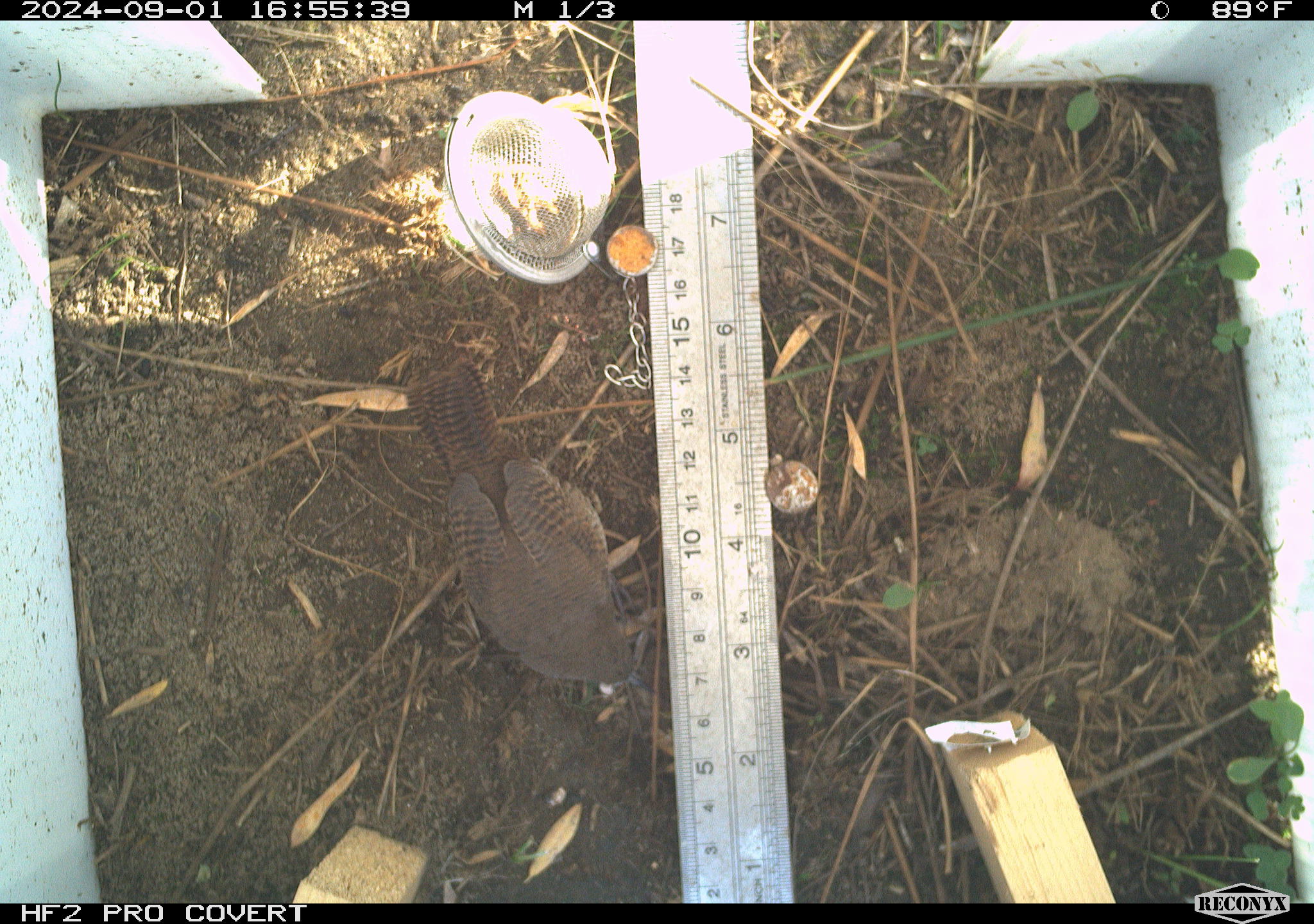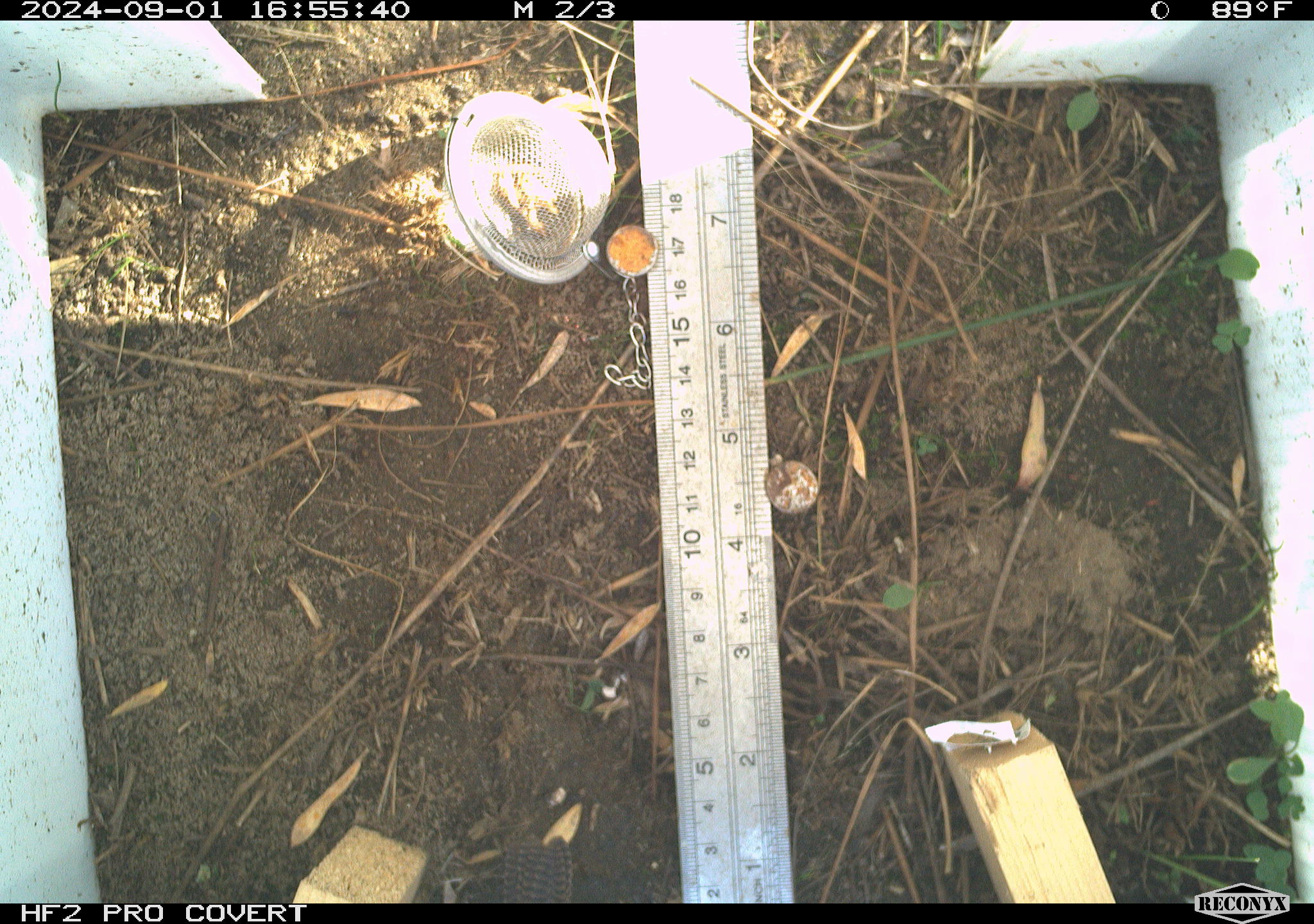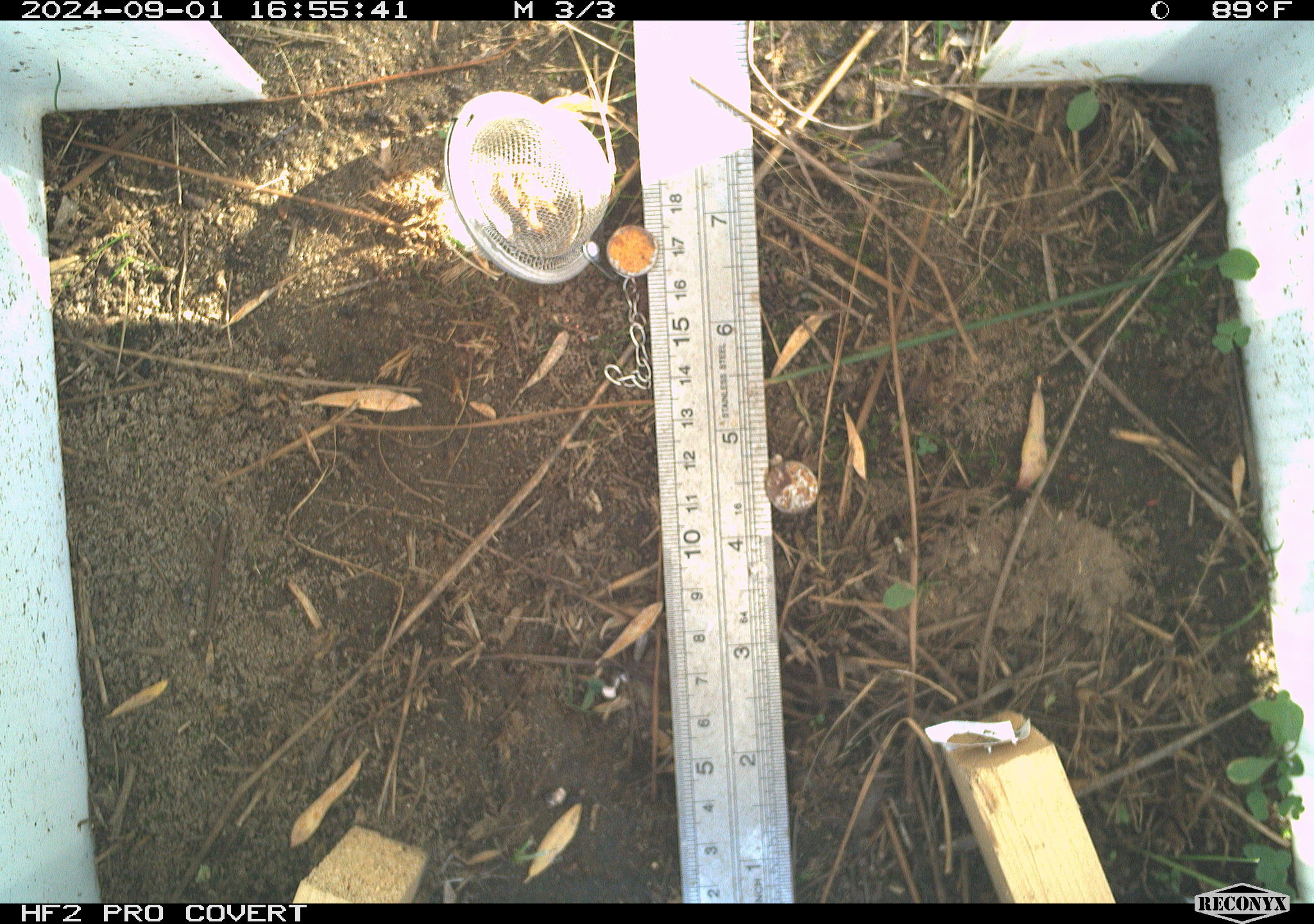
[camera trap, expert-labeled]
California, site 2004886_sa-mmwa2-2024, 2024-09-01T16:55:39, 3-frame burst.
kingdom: Animalia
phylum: Chordata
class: Aves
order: Passeriformes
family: Troglodytidae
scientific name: Troglodytidae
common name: wren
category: troglodytidae family